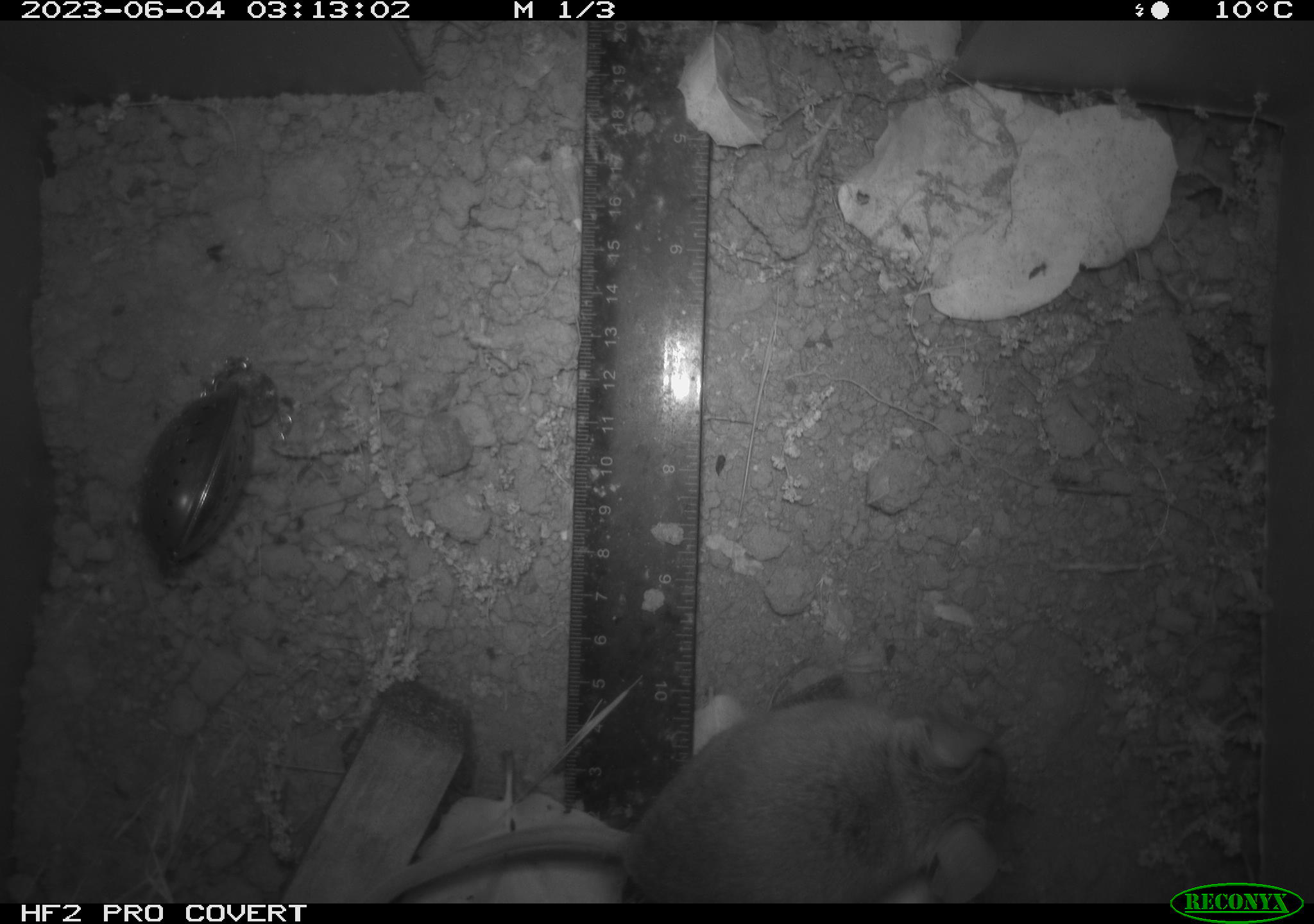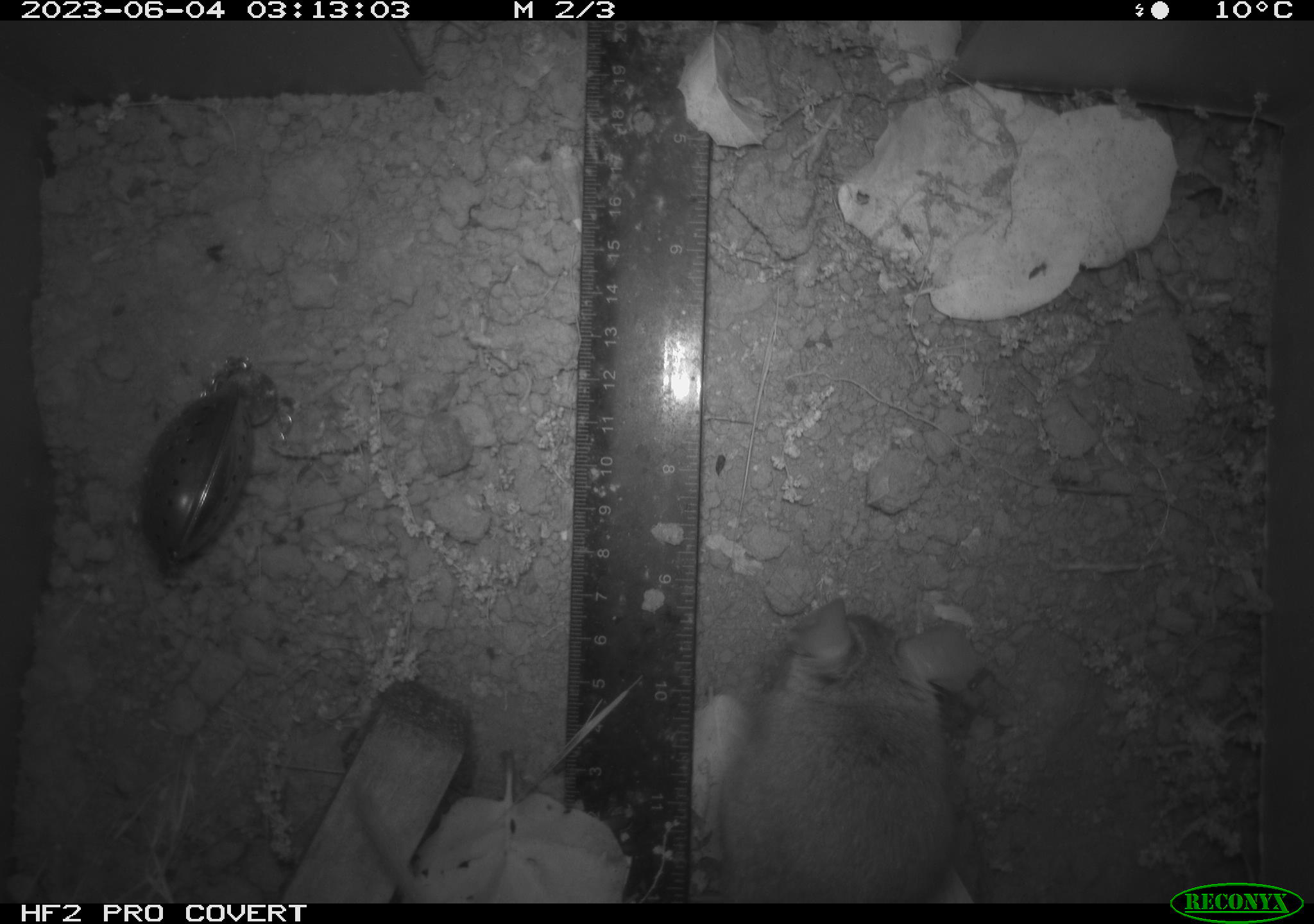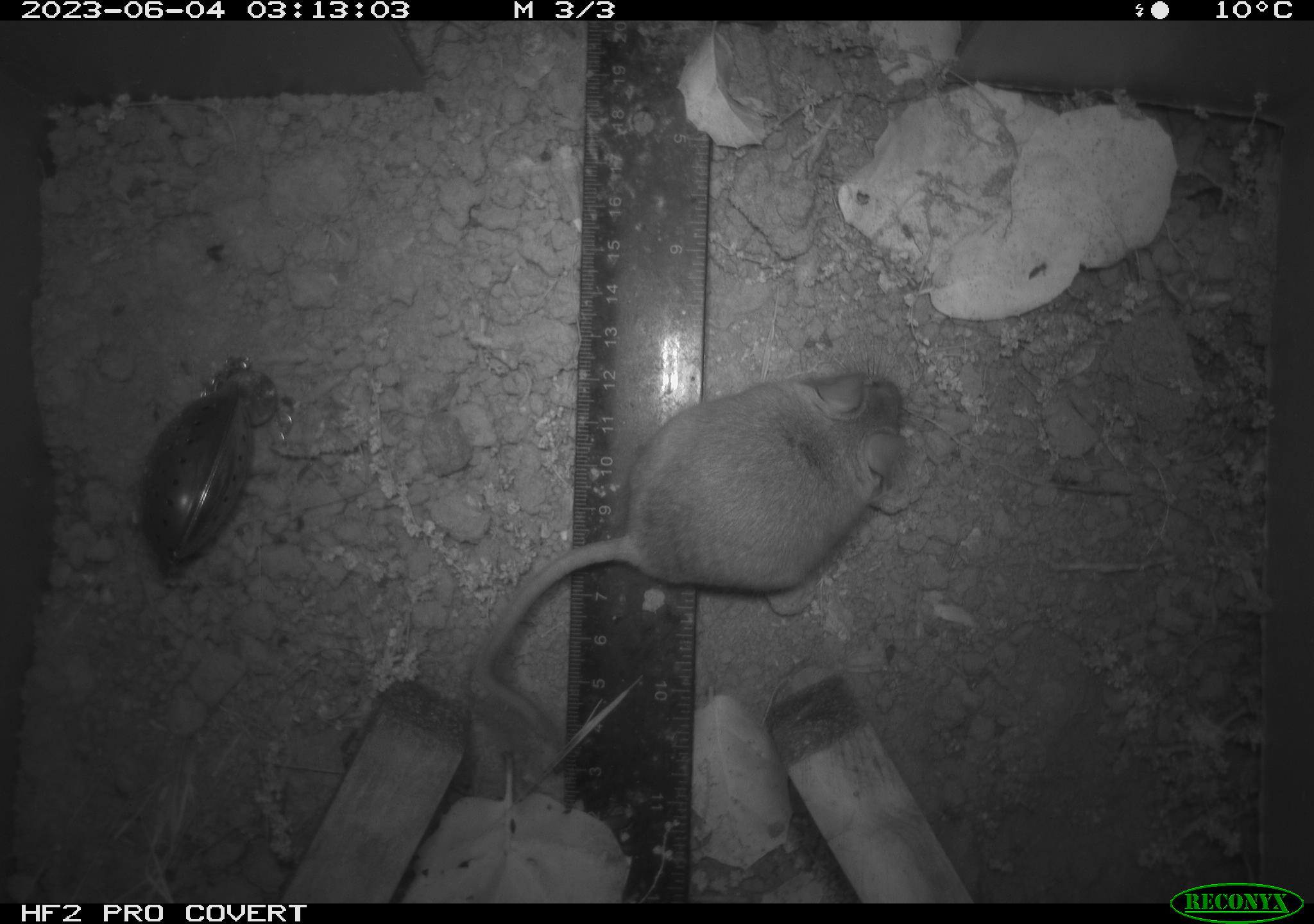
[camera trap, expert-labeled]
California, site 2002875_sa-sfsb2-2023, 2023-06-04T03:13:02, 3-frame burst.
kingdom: Animalia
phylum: Chordata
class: Mammalia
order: Rodentia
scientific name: Rodentia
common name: mouse species